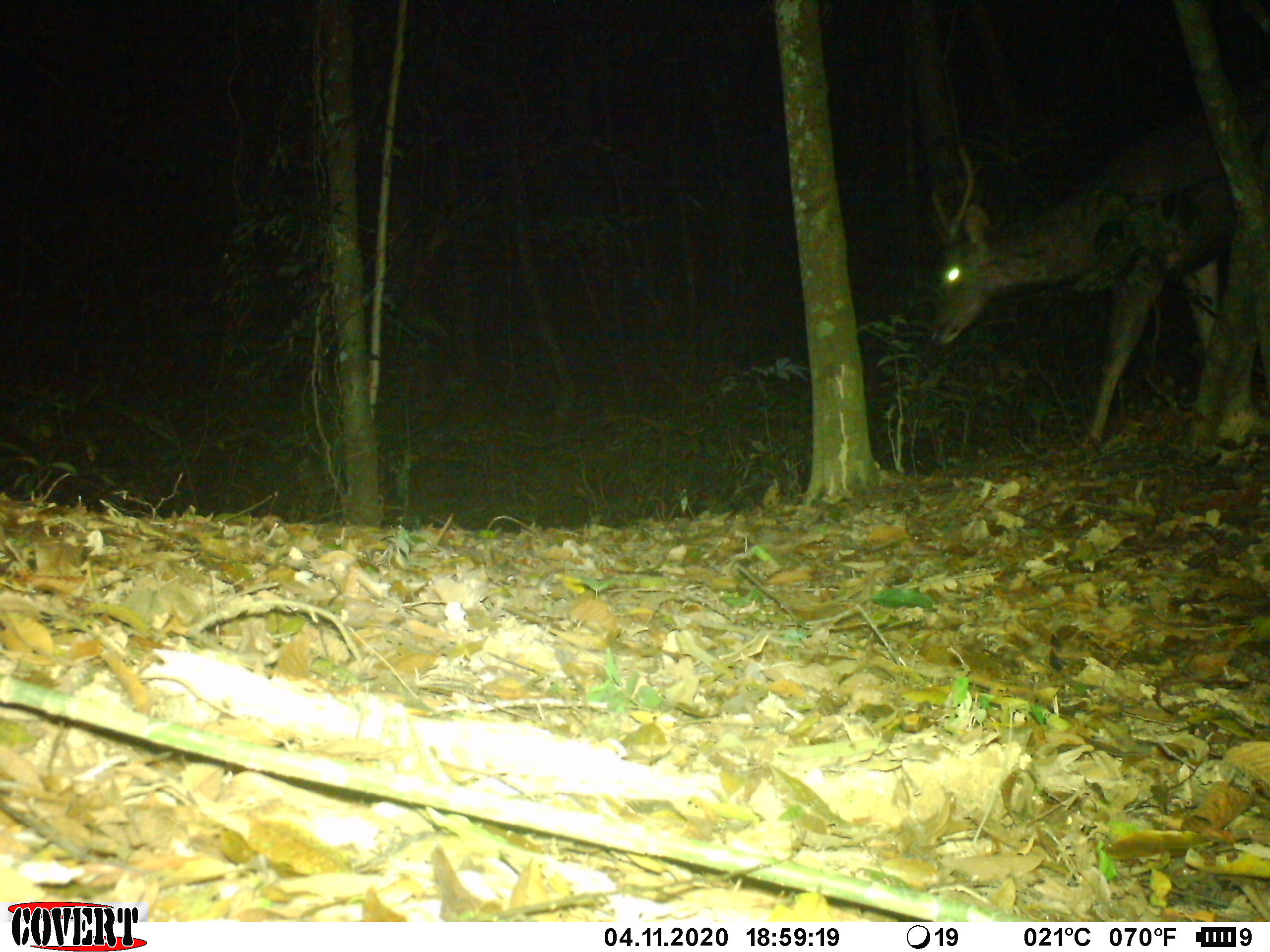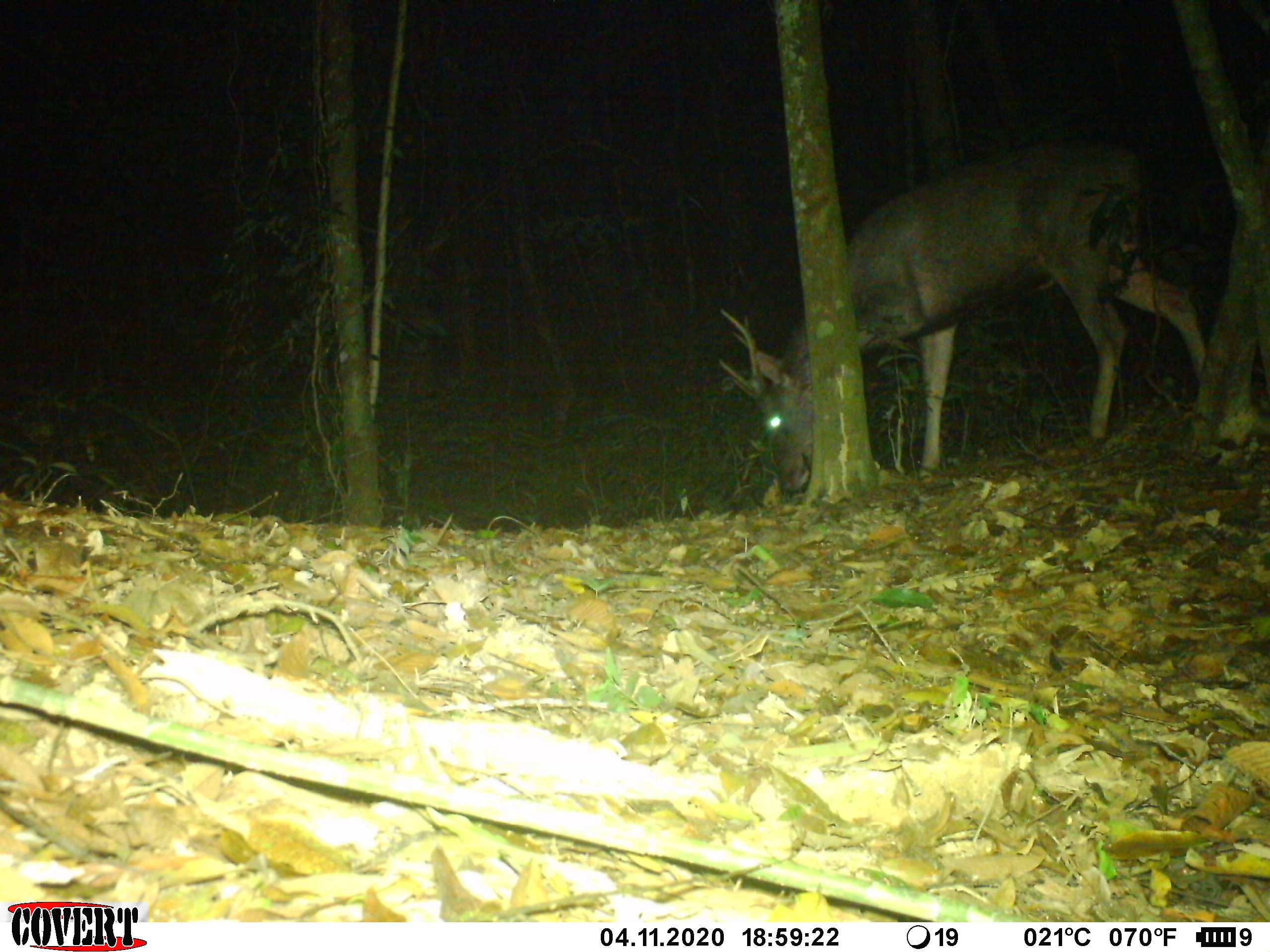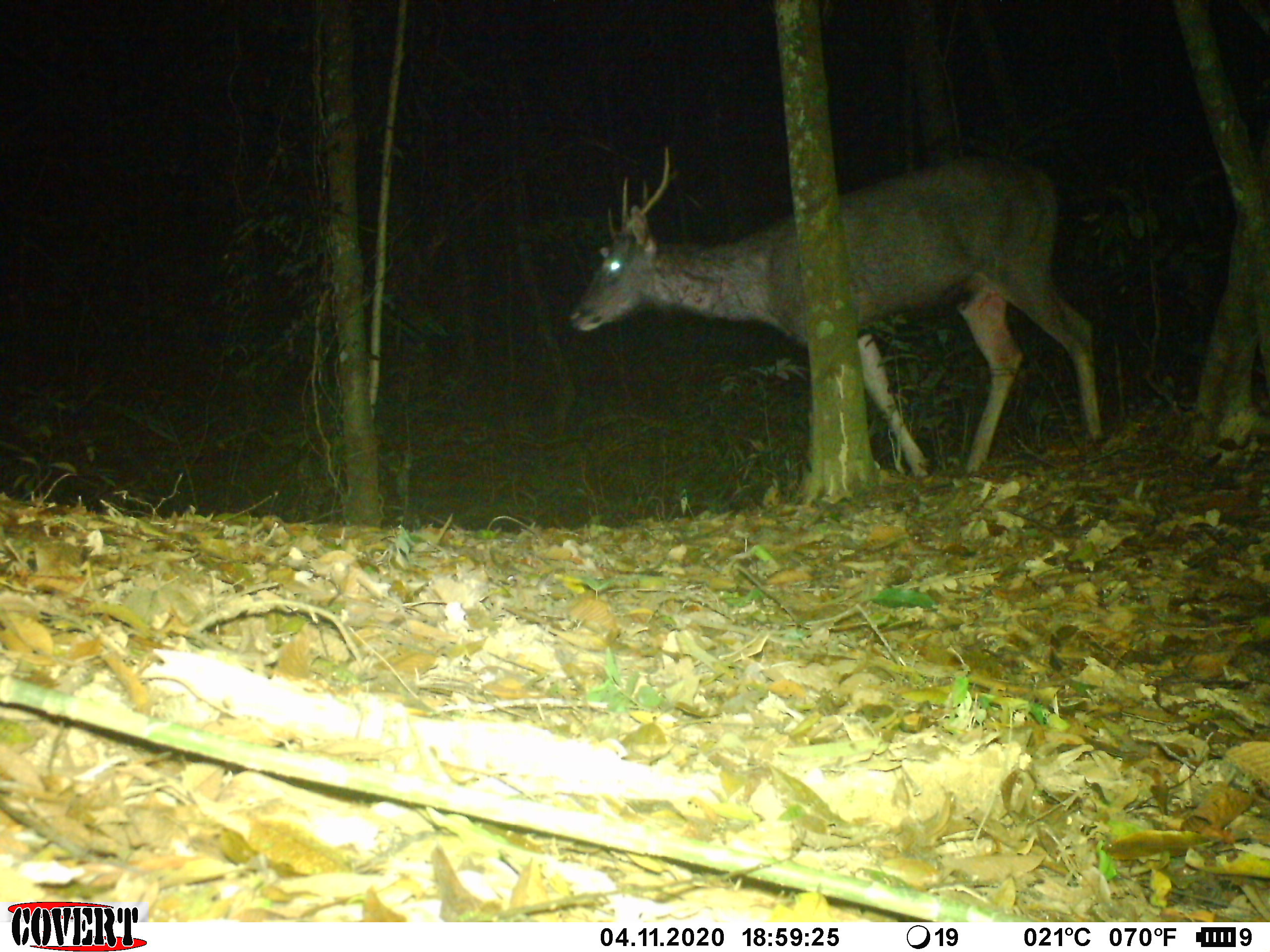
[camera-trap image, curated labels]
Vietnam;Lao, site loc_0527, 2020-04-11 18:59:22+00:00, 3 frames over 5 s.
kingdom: Animalia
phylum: Chordata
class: Mammalia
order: Artiodactyla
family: Cervidae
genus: Rusa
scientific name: Rusa unicolor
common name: sambar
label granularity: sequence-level